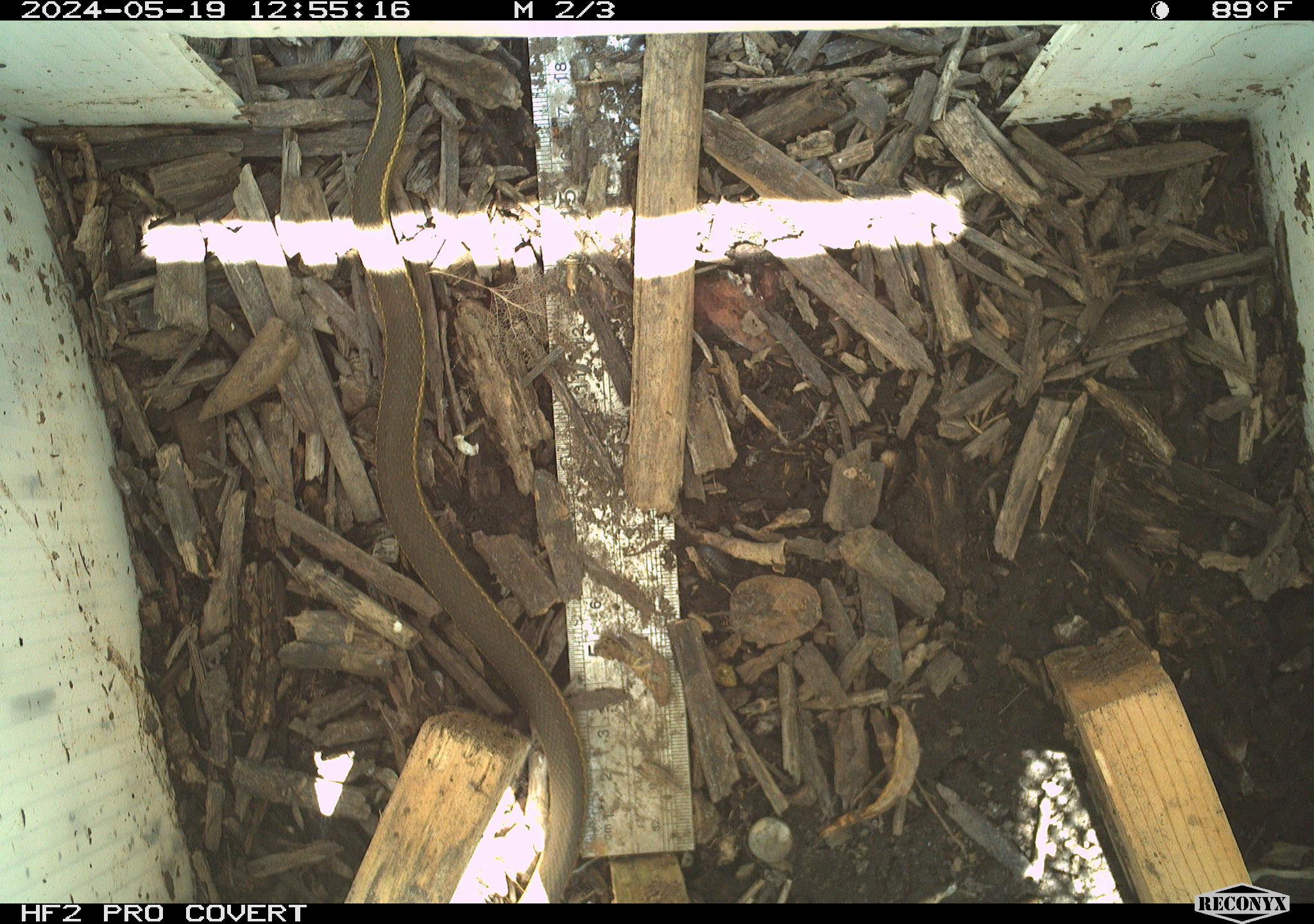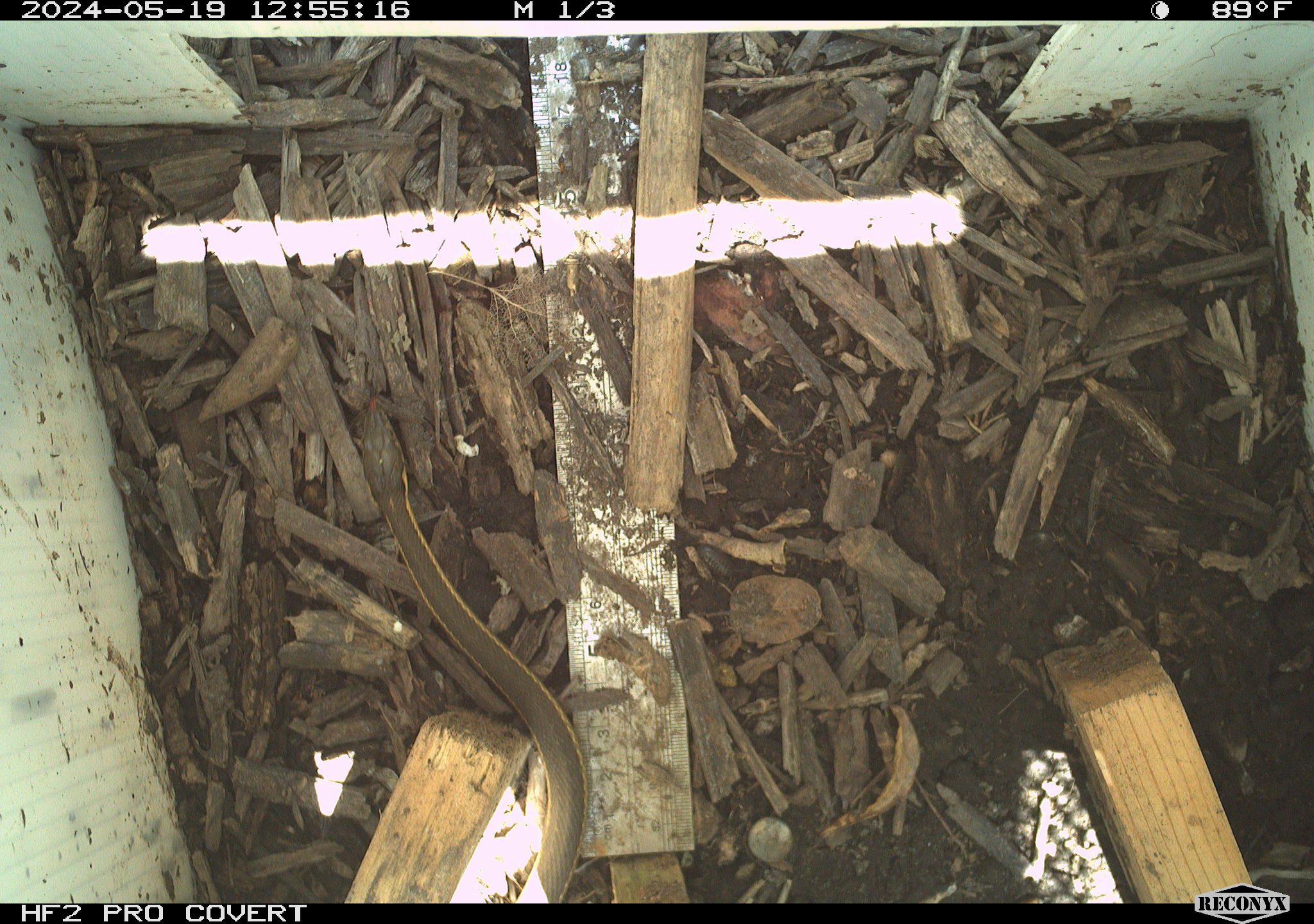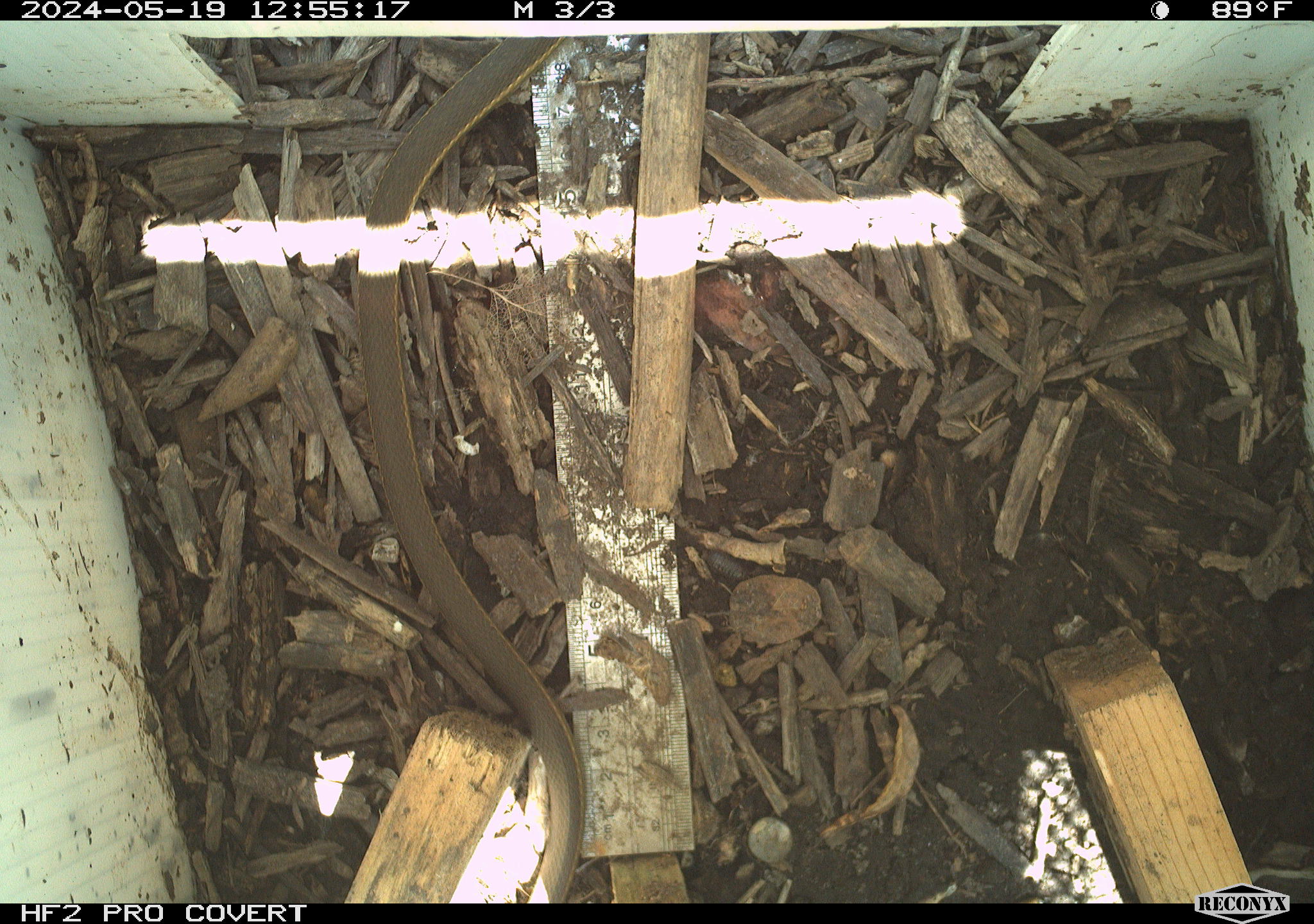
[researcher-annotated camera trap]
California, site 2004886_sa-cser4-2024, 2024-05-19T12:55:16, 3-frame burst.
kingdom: Animalia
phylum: Chordata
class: Reptilia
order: Squamata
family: Colubridae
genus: Thamnophis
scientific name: Thamnophis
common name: american gartersnakes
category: thamnophis species